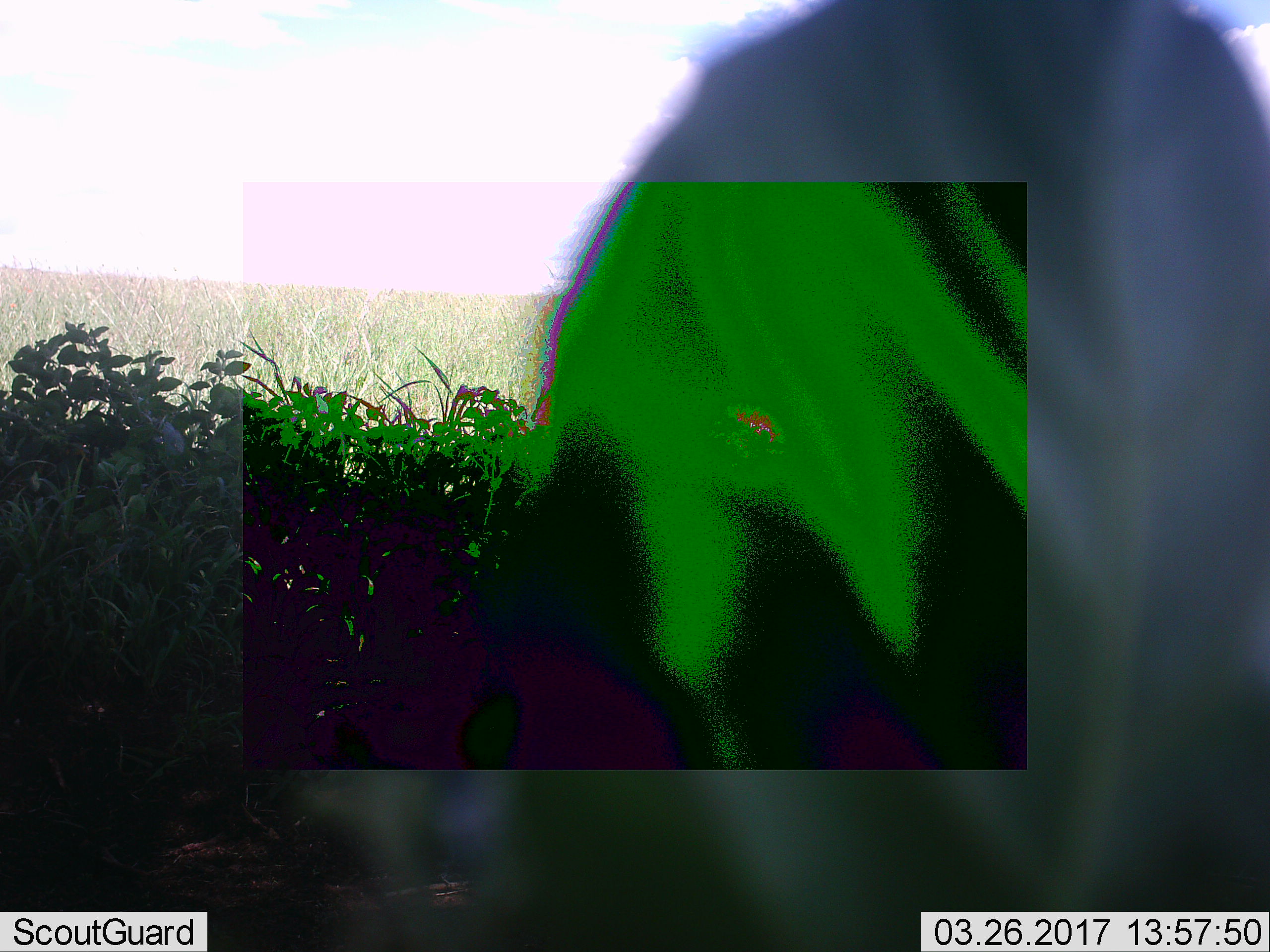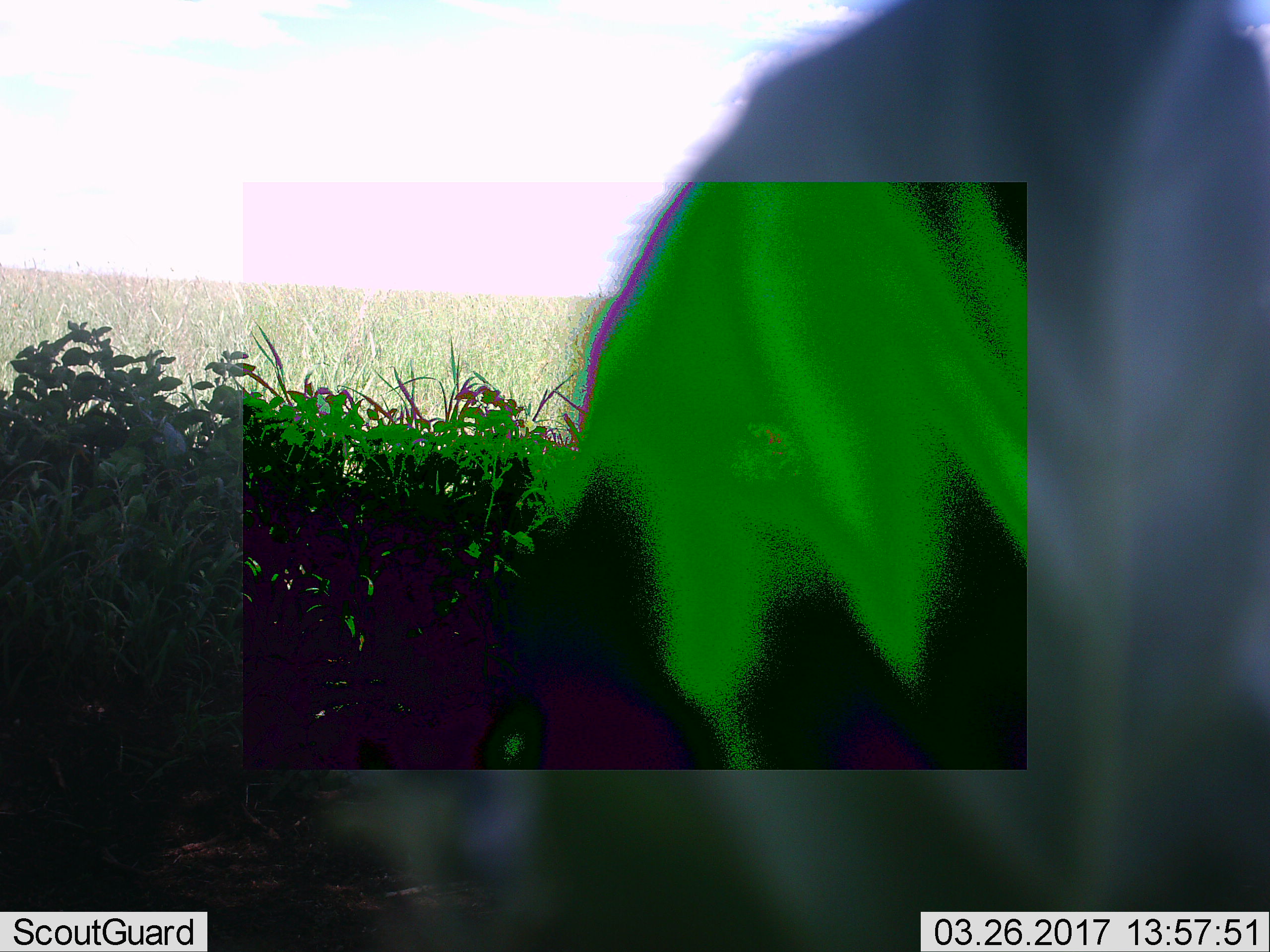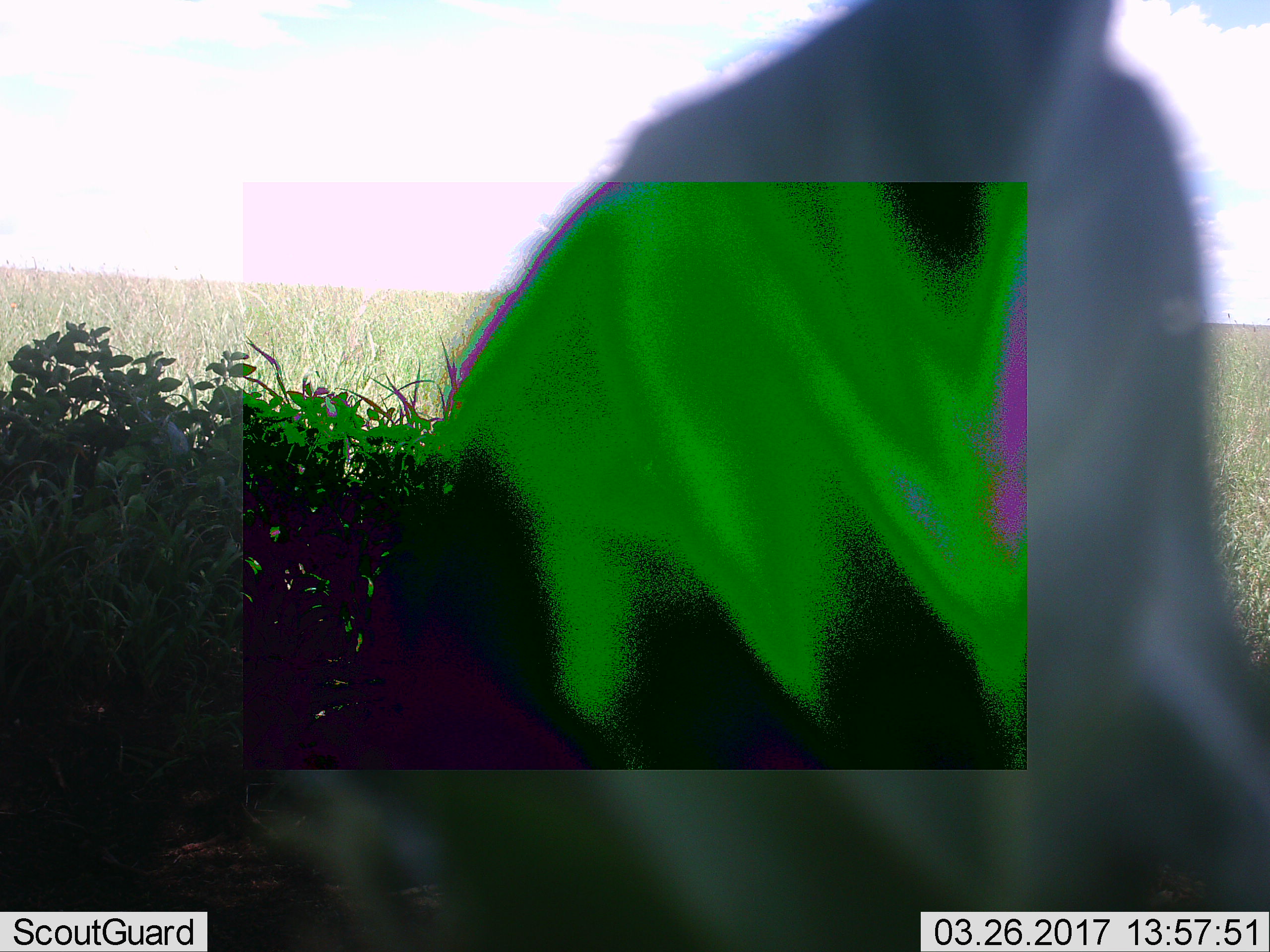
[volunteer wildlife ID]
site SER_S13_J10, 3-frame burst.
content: unidentified animal